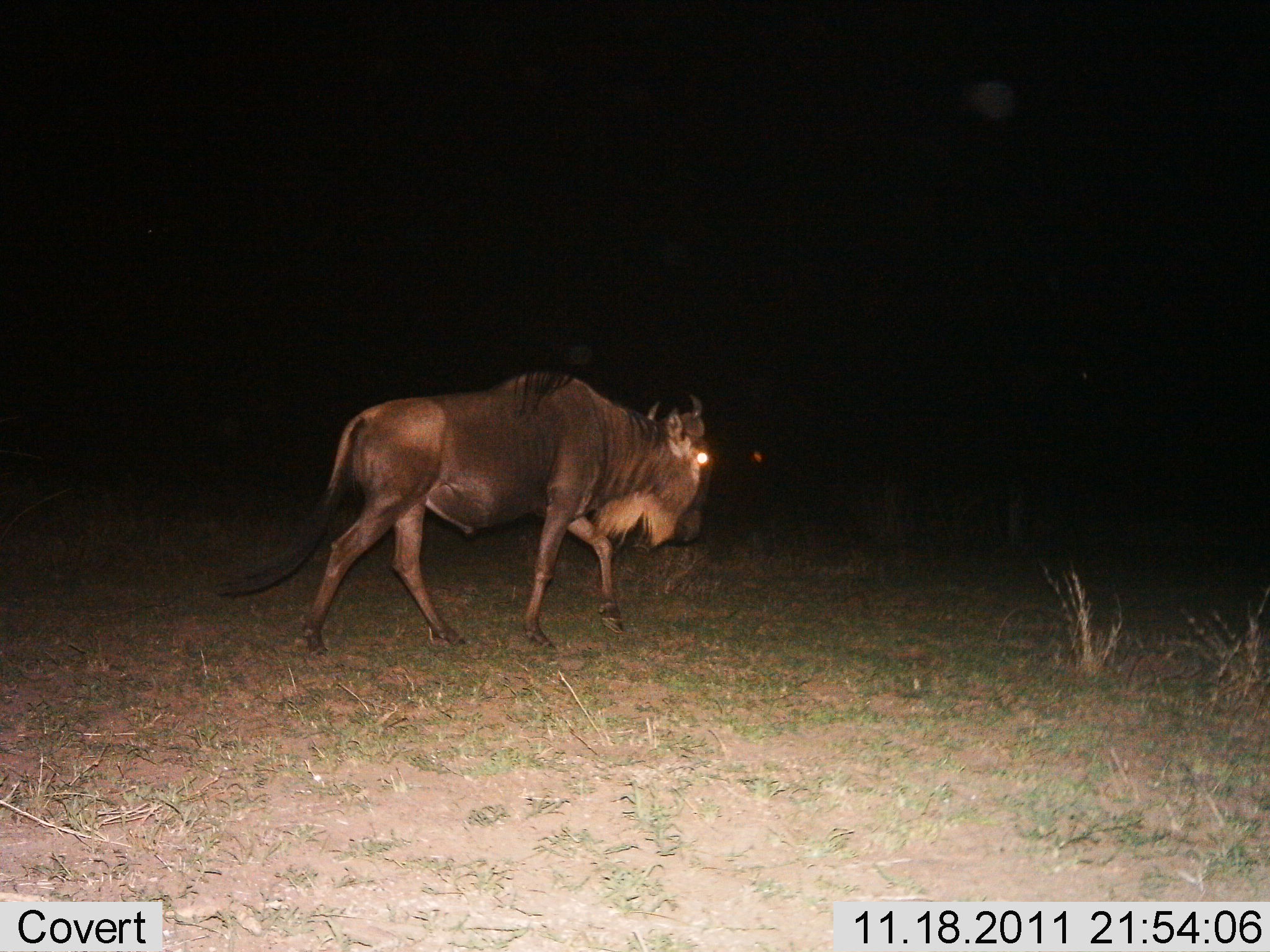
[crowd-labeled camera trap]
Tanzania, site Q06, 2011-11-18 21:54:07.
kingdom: Animalia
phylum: Chordata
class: Mammalia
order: Artiodactyla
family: Bovidae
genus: Connochaetes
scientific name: Connochaetes taurinus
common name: blue wildebeest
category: wildebeest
Wildebeest (blue wildebeest) (Connochaetes taurinus), count 1. Behavior (volunteer vote fractions): standing 0%, resting 0%, moving 100%, interacting 0%. Young present (vote fraction): 0%. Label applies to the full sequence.